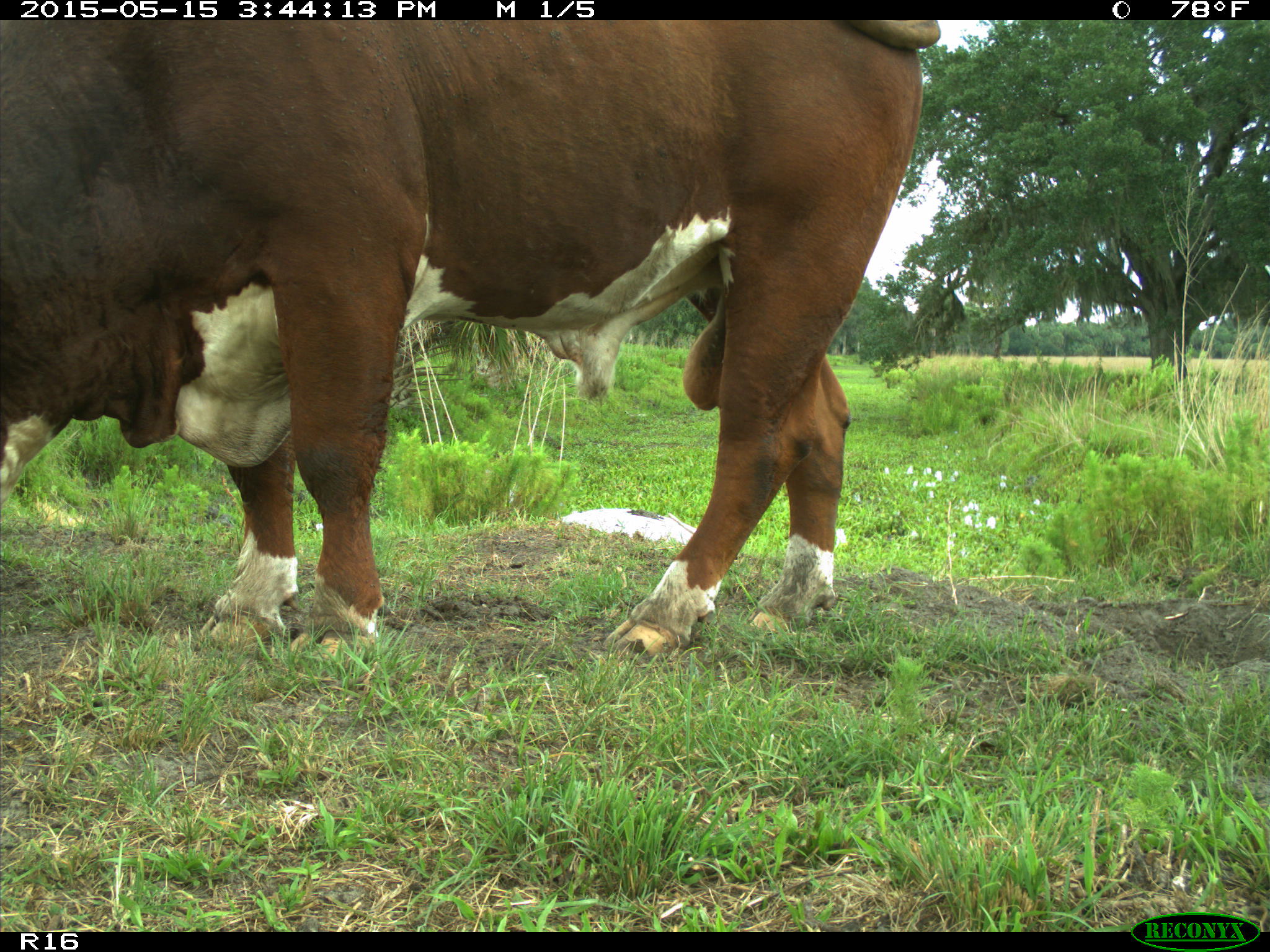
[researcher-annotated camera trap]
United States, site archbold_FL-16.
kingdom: Animalia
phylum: Chordata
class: Mammalia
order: Artiodactyla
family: Bovidae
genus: Bos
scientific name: Bos taurus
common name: domestic cow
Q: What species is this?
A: Bos taurus (domestic cow).